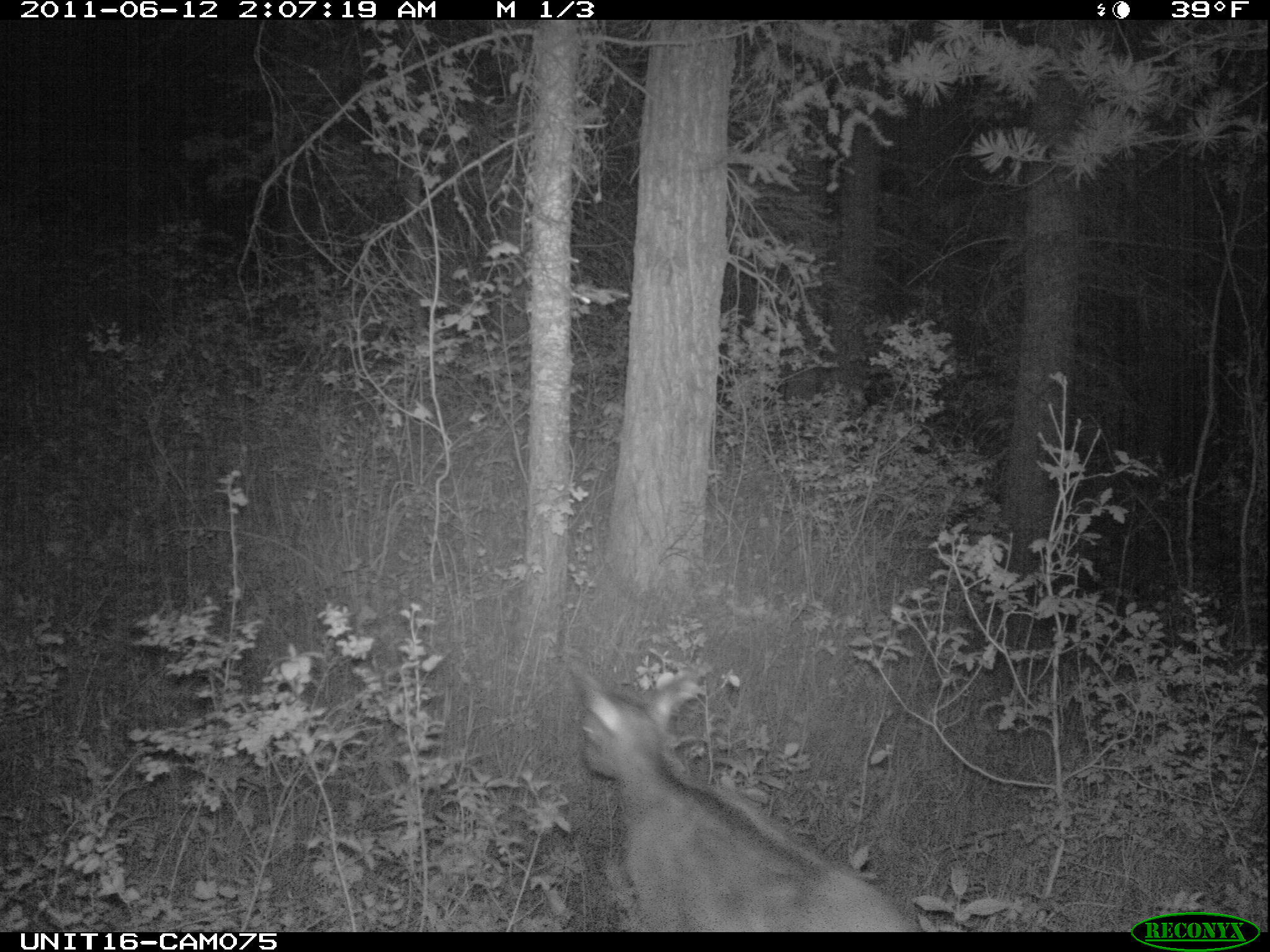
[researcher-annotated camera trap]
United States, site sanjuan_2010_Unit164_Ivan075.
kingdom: Animalia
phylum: Chordata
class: Mammalia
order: Artiodactyla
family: Cervidae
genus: Cervus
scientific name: Cervus elaphus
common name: red deer